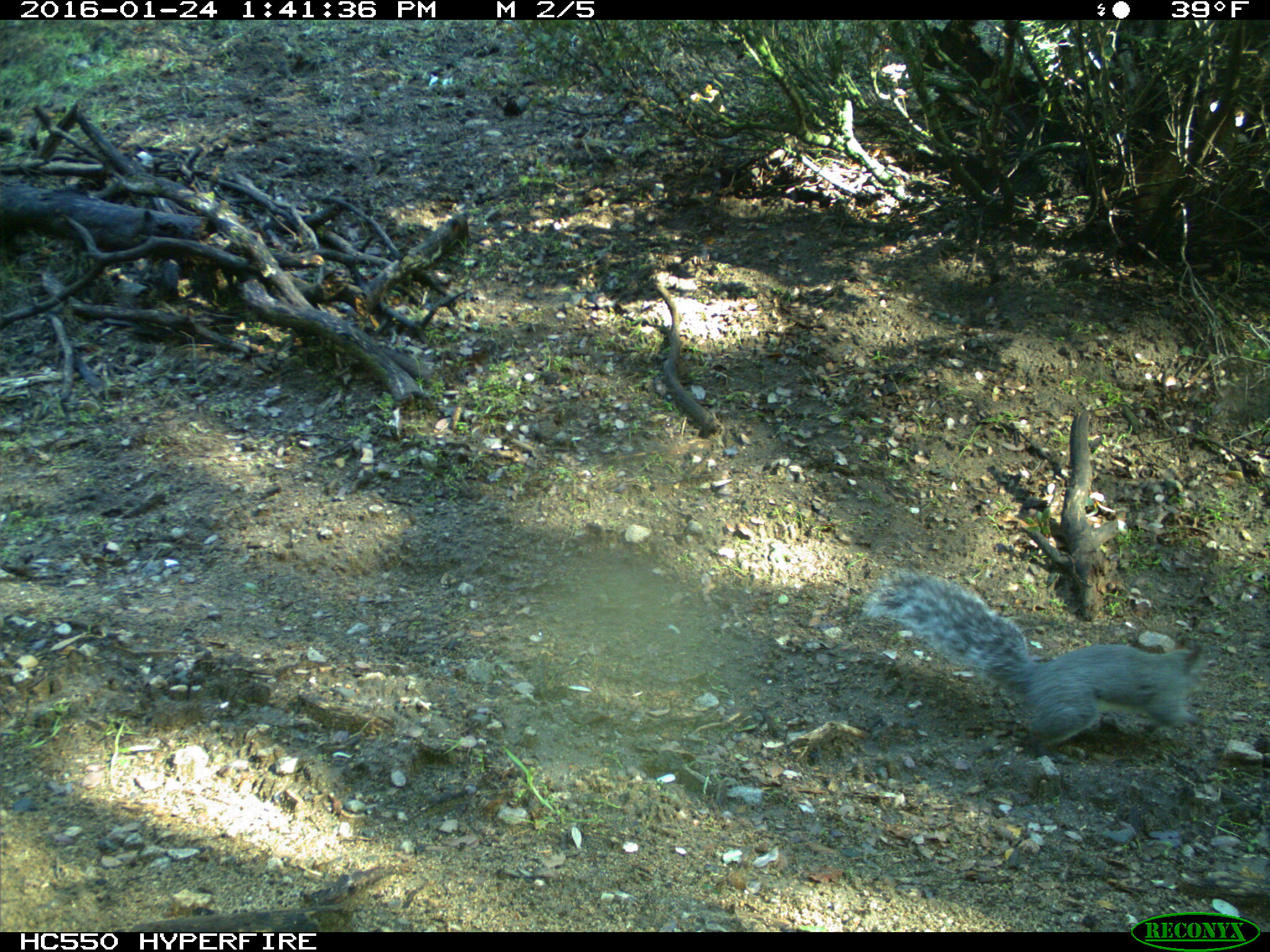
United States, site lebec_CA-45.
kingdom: Animalia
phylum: Chordata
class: Mammalia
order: Rodentia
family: Sciuridae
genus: Sciurus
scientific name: Sciurus carolinensis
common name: eastern gray squirrel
Sciurus carolinensis (eastern gray squirrel).